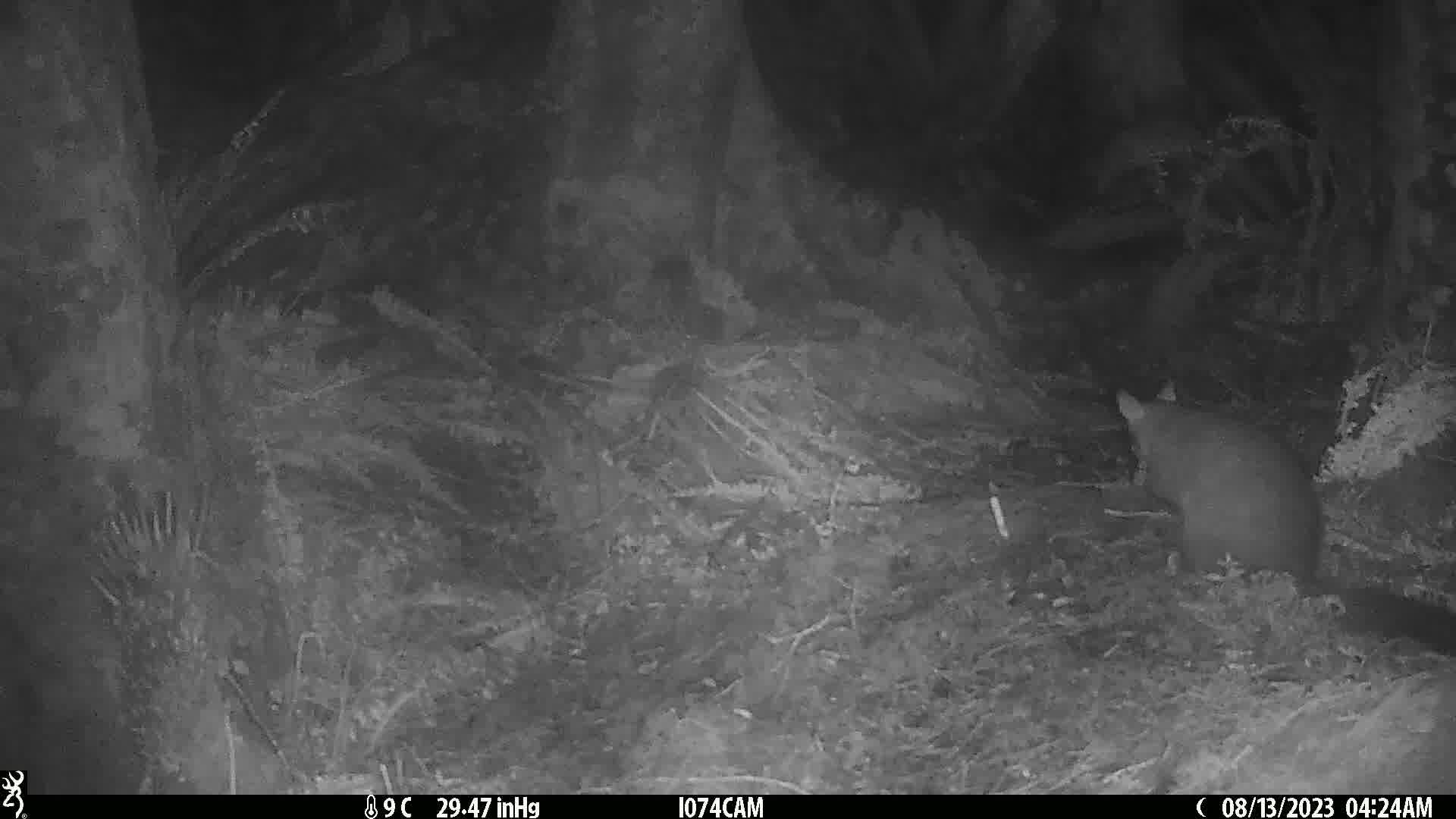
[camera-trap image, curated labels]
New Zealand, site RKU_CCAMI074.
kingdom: Animalia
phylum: Chordata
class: Mammalia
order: Diprotodontia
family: Phalangeridae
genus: Trichosurus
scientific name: Trichosurus vulpecula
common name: common brushtail possum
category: possum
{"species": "possum (common brushtail possum) (Trichosurus vulpecula)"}